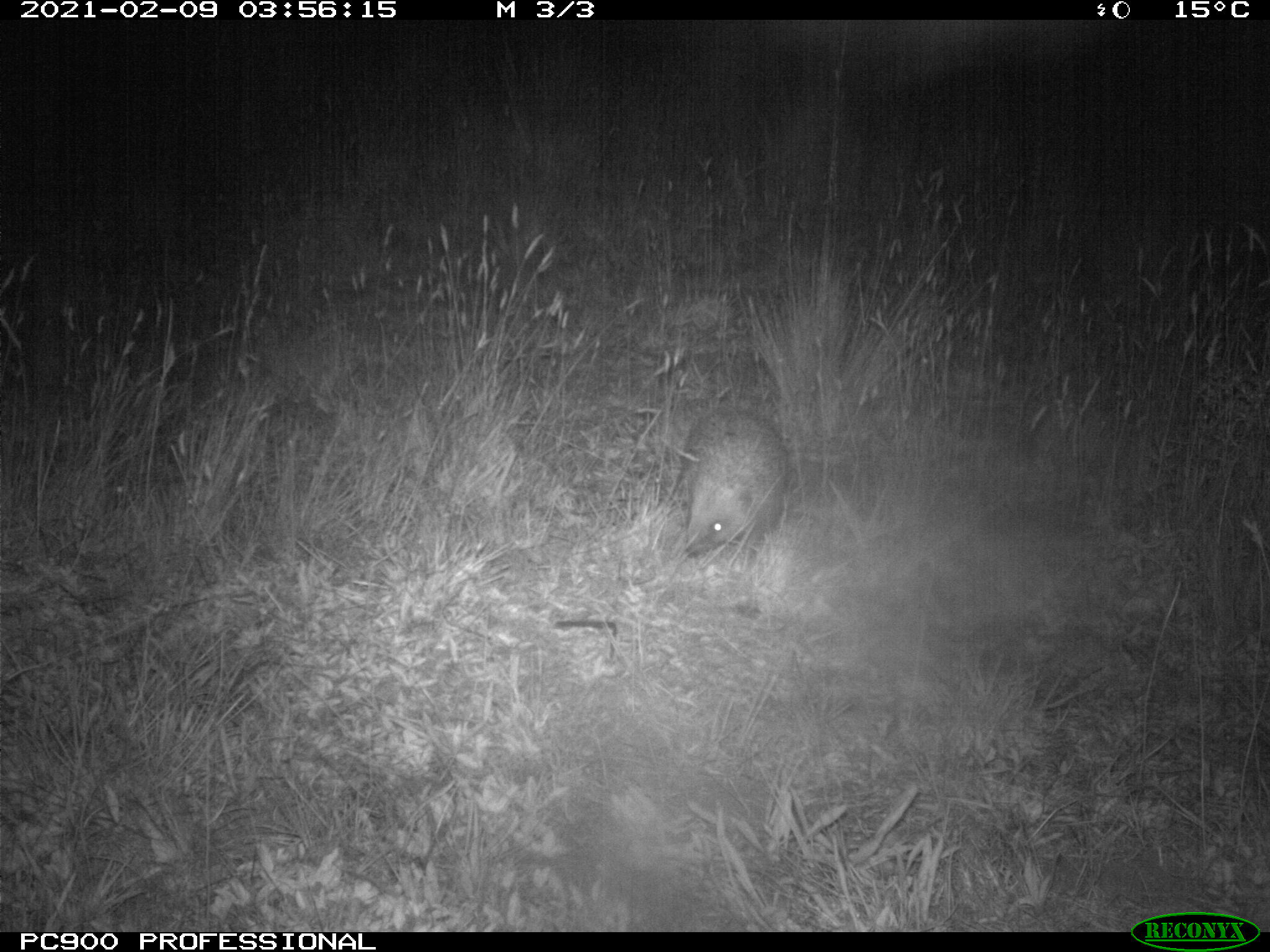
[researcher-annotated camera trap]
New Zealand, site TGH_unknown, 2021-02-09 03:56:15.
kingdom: Animalia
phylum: Chordata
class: Mammalia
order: Eulipotyphla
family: Erinaceidae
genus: Erinaceus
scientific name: Erinaceus europaeus europaeus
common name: european hedgehog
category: hedgehog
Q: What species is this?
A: Hedgehog (european hedgehog) (Erinaceus europaeus europaeus).